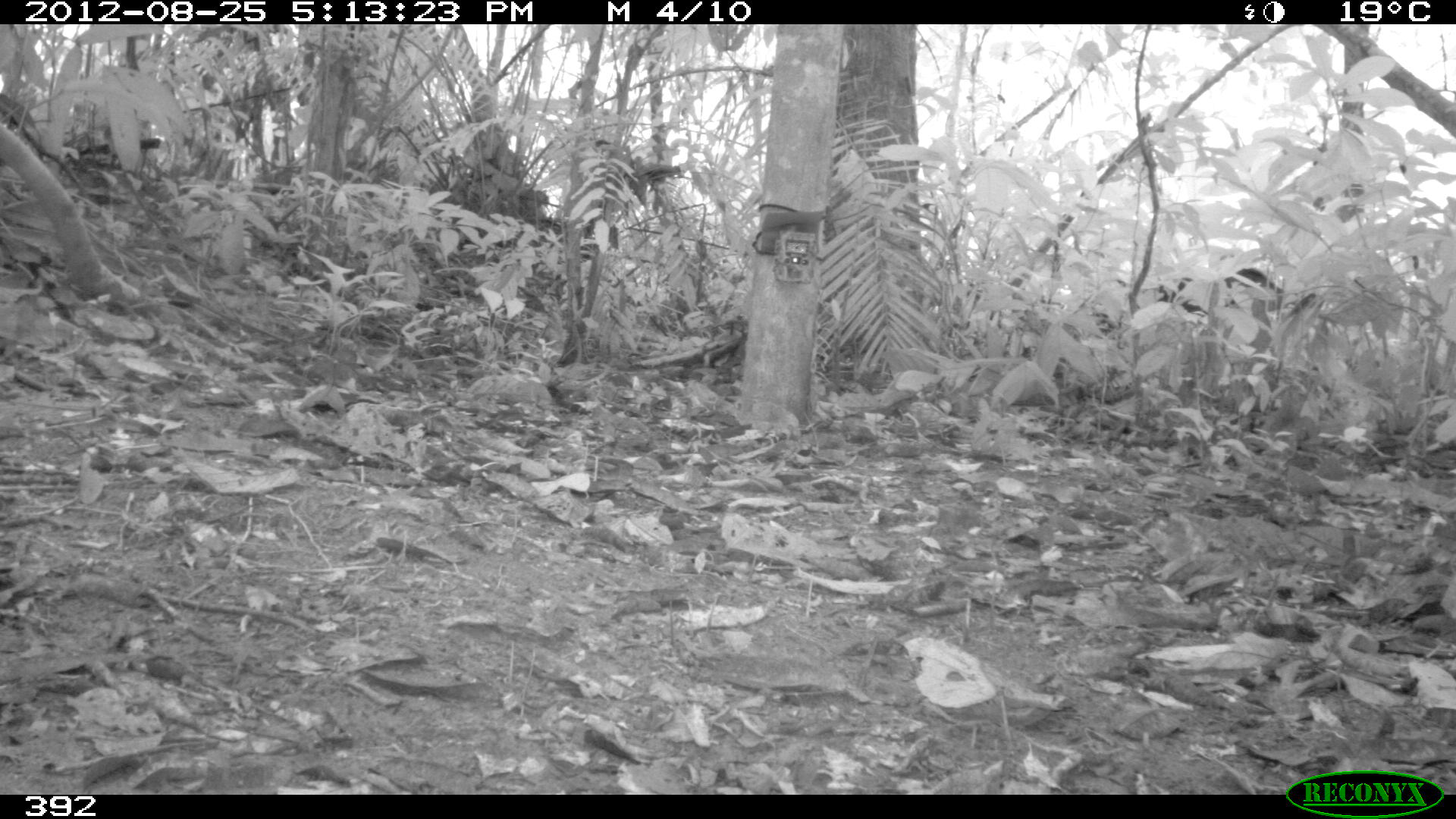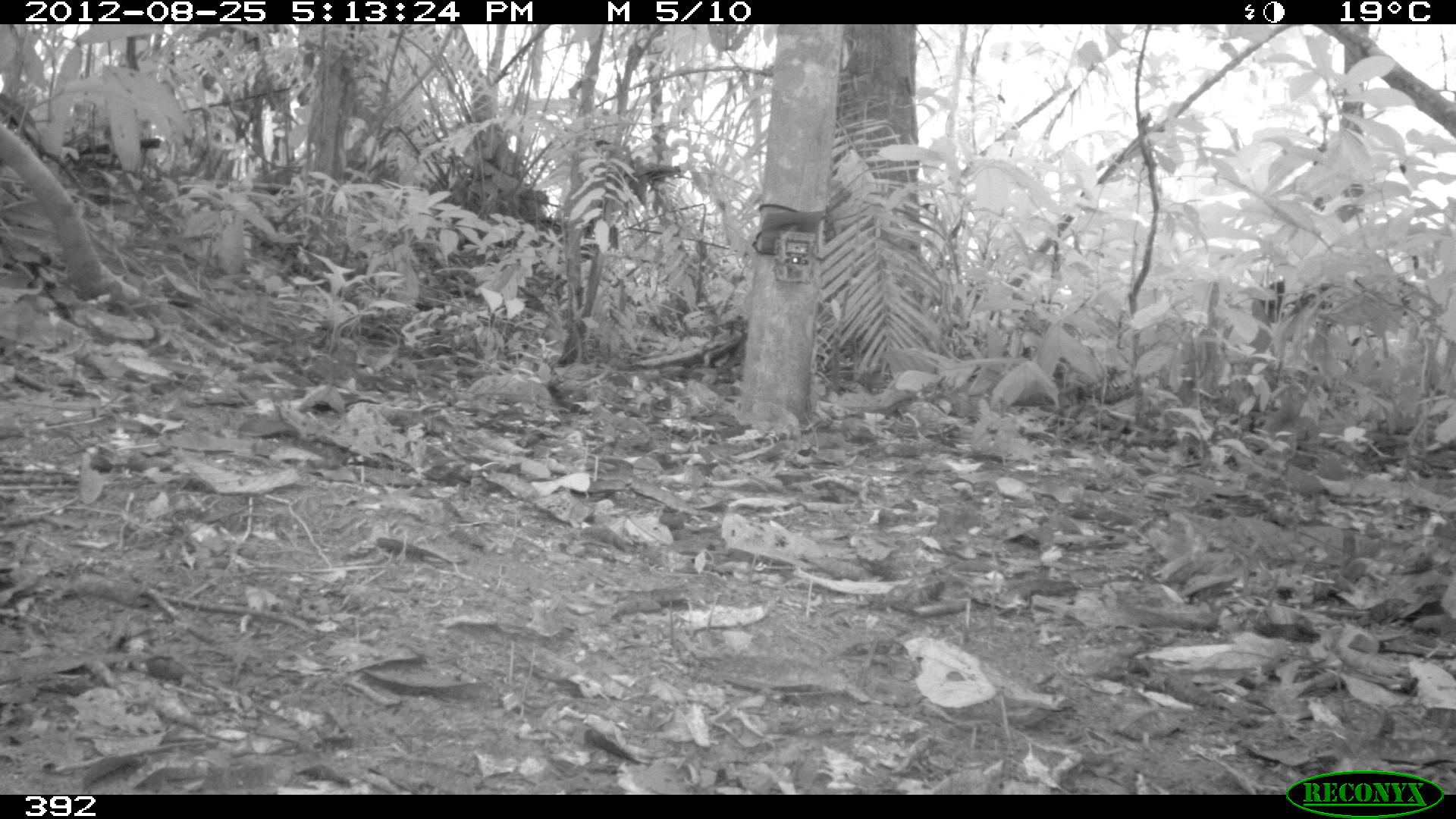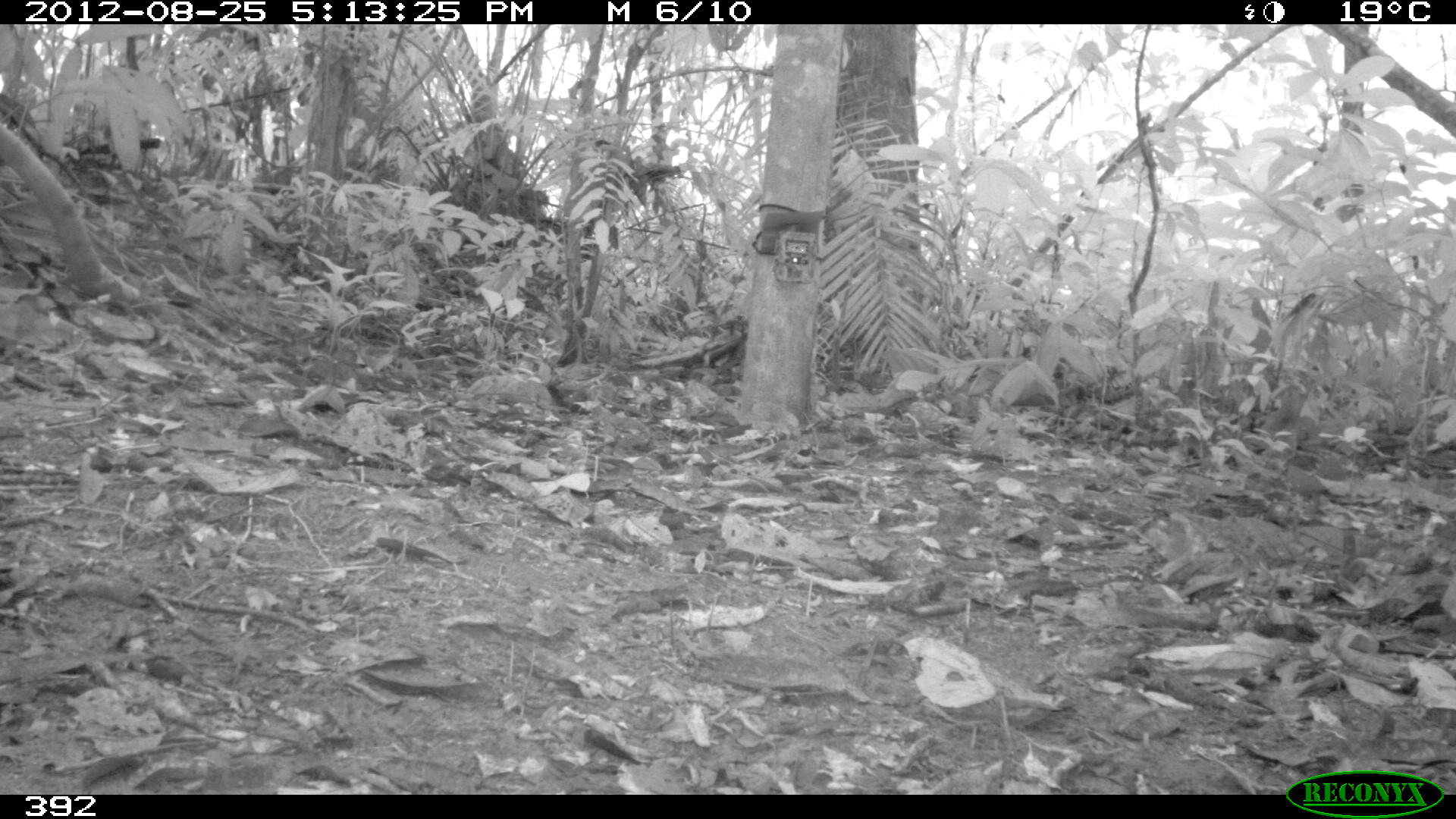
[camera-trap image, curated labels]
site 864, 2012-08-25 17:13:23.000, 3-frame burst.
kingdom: Animalia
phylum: Chordata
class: Mammalia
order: Artiodactyla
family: Tayassuidae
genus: Tayassu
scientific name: Tayassu pecari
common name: white-lipped peccary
Tayassu pecari (white-lipped peccary).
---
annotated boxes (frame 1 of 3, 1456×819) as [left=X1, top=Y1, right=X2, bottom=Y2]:
tayassu pecari: [left=1138, top=267, right=1287, bottom=313]